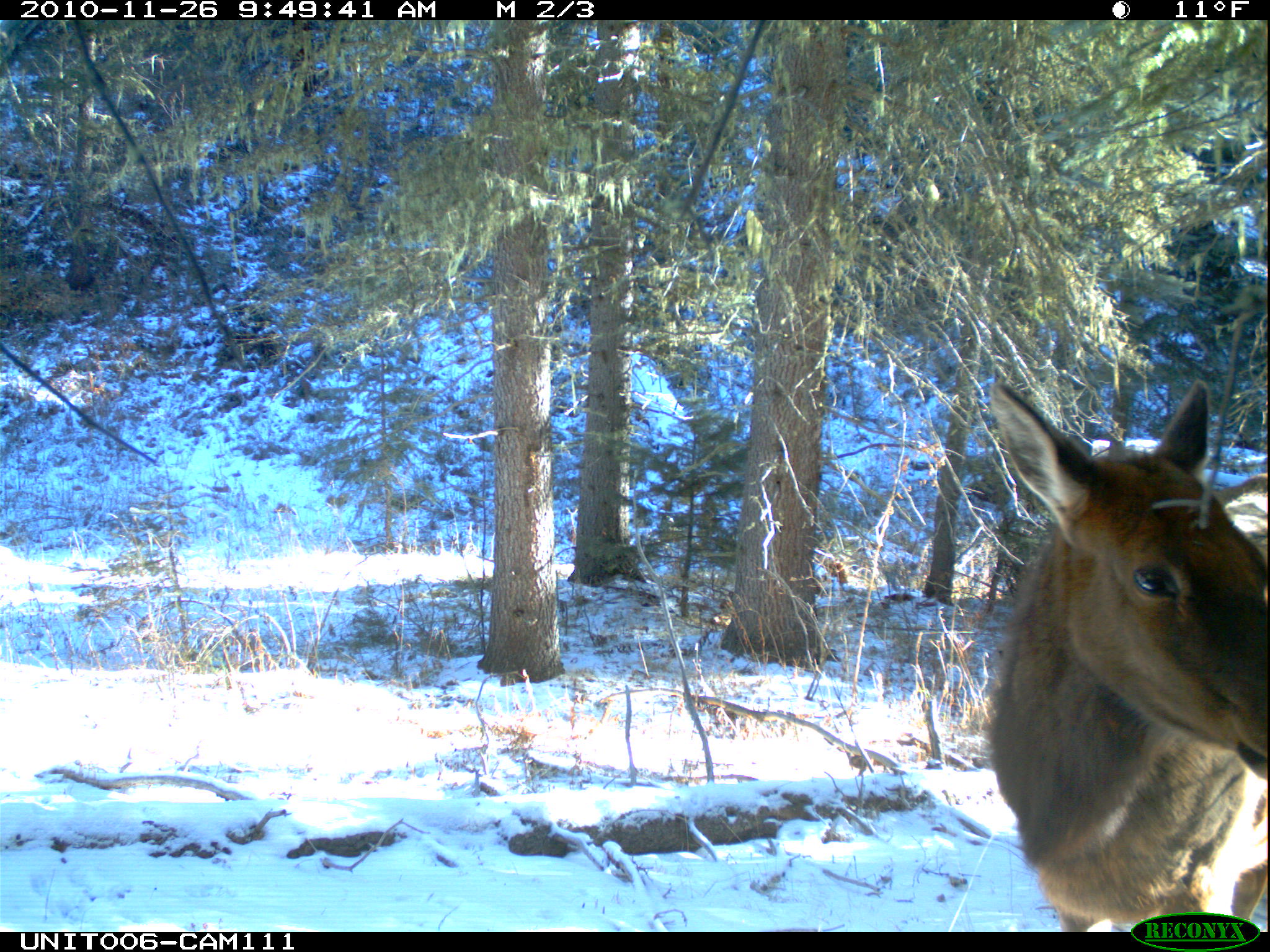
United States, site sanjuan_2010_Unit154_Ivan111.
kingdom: Animalia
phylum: Chordata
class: Mammalia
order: Artiodactyla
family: Cervidae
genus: Cervus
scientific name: Cervus elaphus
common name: red deer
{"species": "Cervus elaphus (red deer)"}